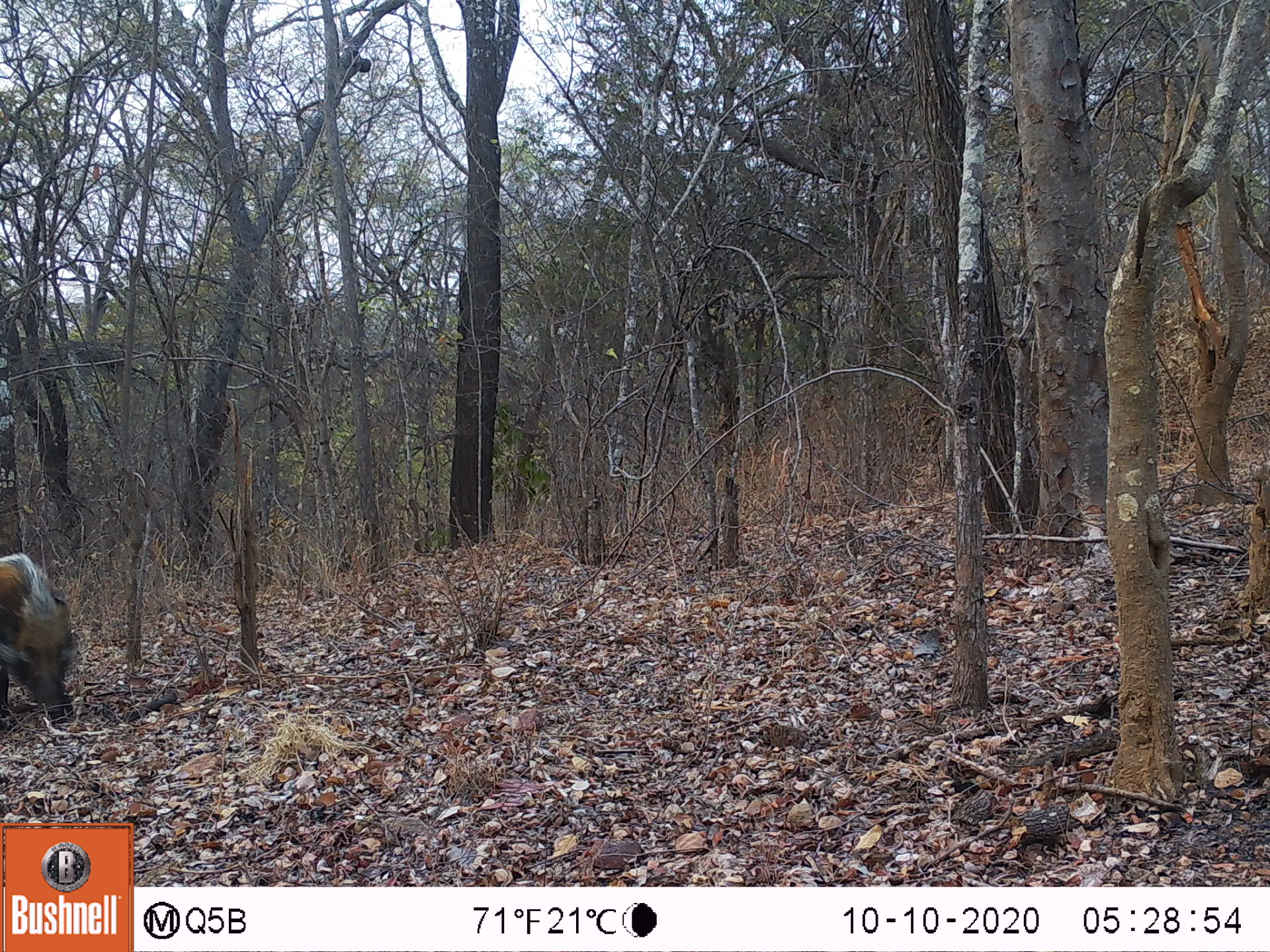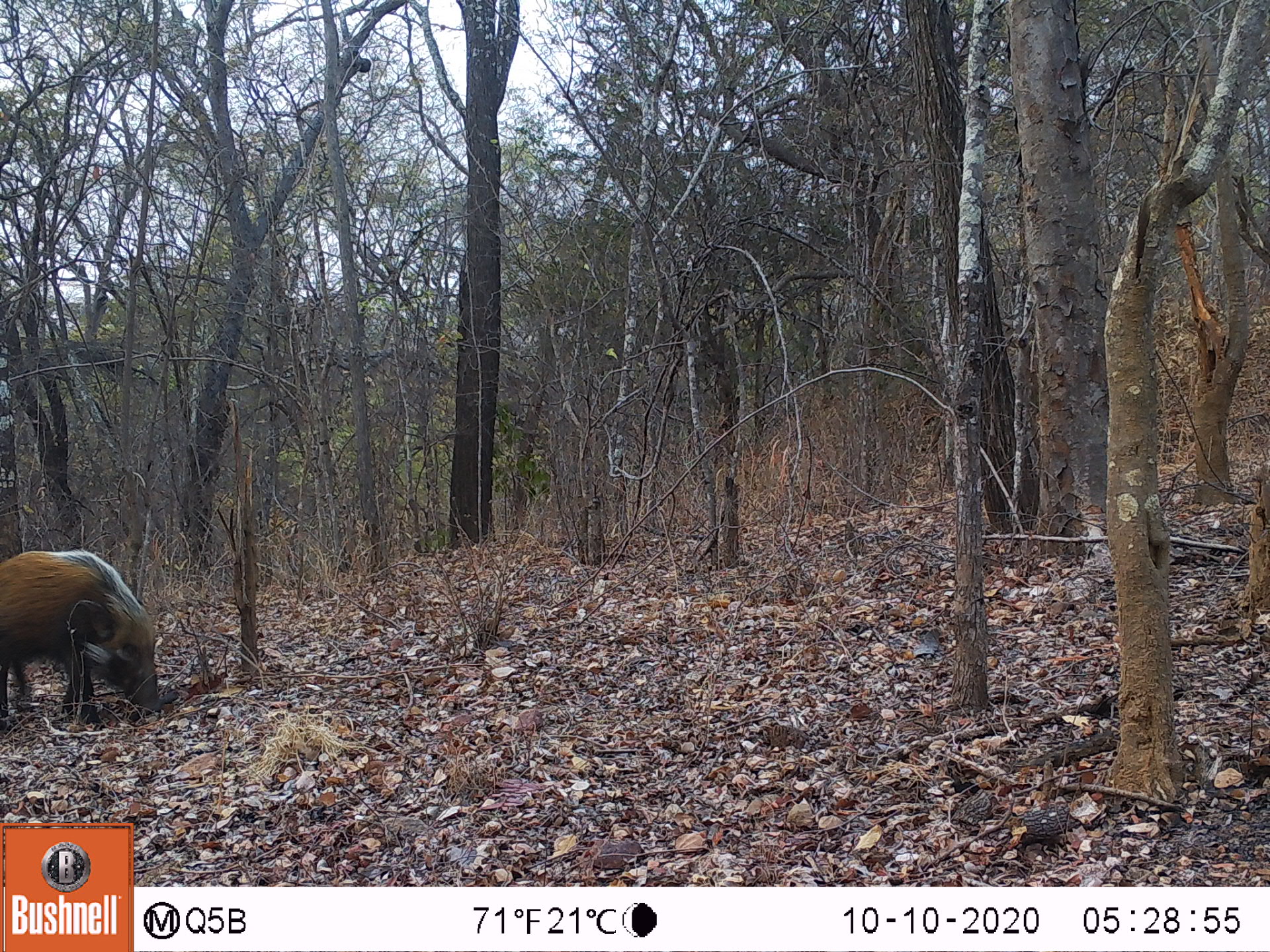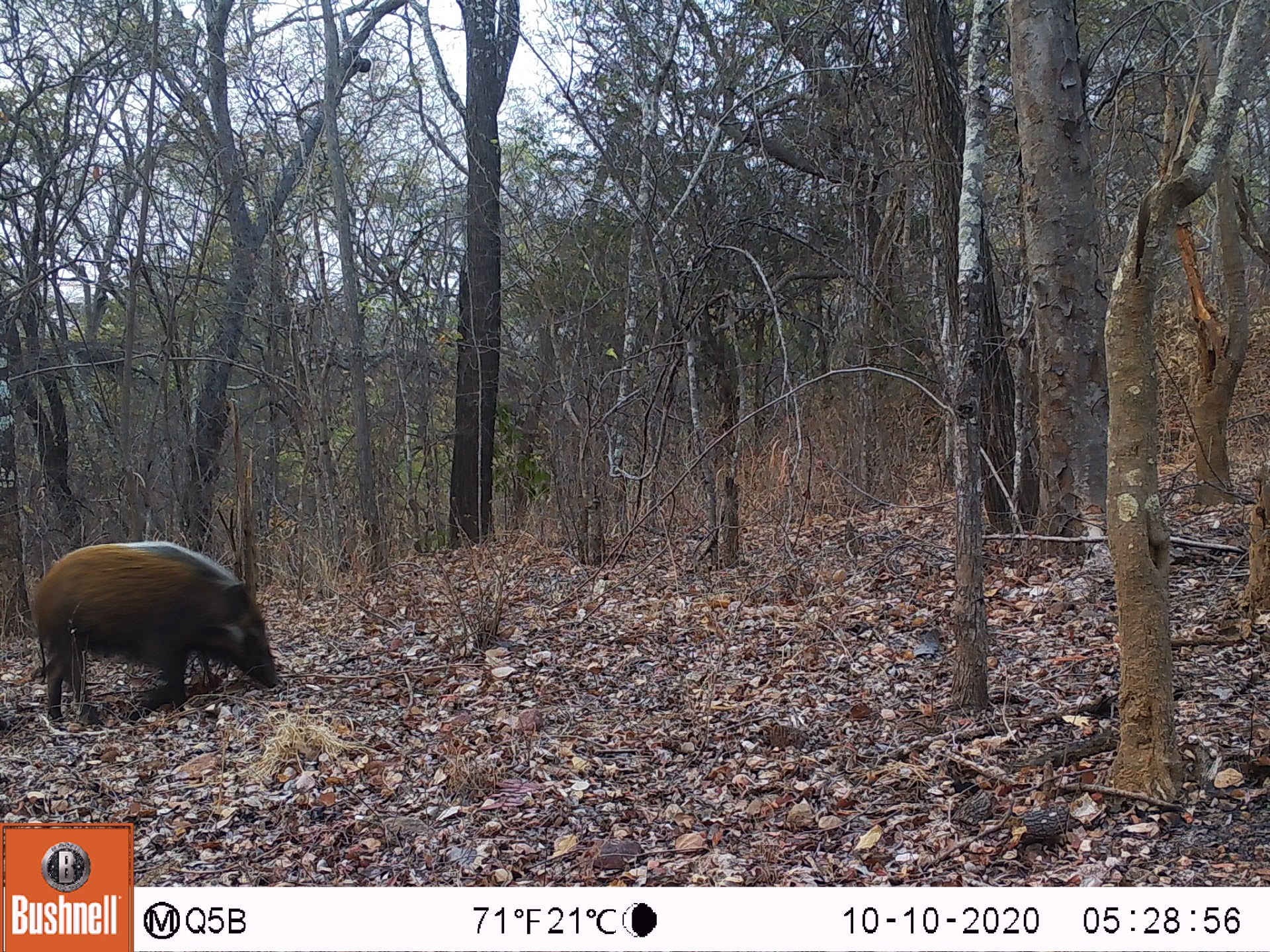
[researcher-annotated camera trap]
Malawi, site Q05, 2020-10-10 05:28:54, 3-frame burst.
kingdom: Animalia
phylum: Chordata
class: Mammalia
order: Artiodactyla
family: Suidae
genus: Potamochoerus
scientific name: Potamochoerus larvatus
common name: bushpig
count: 1